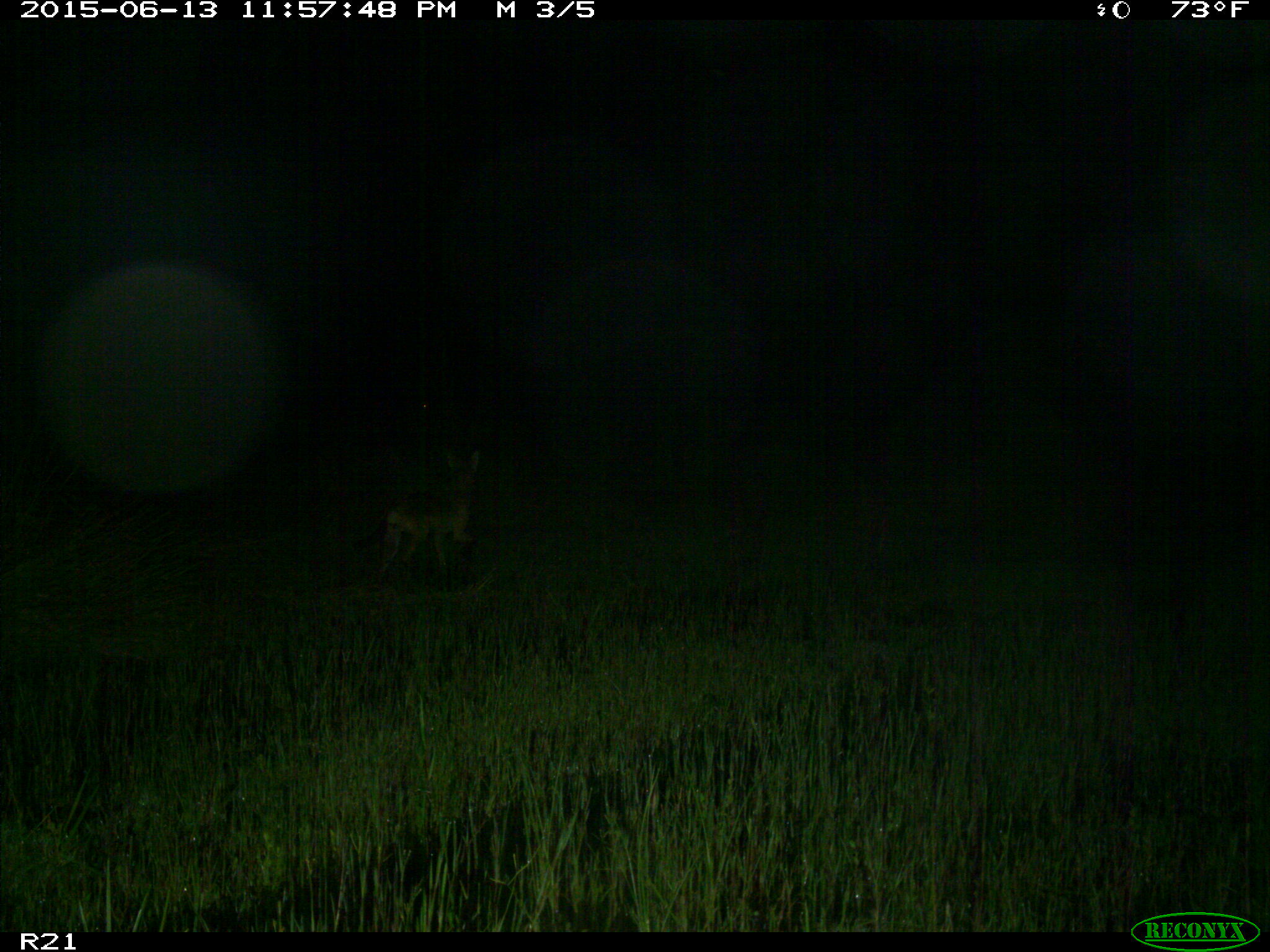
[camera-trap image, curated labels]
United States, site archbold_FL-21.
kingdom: Animalia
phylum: Chordata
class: Mammalia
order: Carnivora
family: Canidae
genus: Canis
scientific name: Canis latrans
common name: coyote